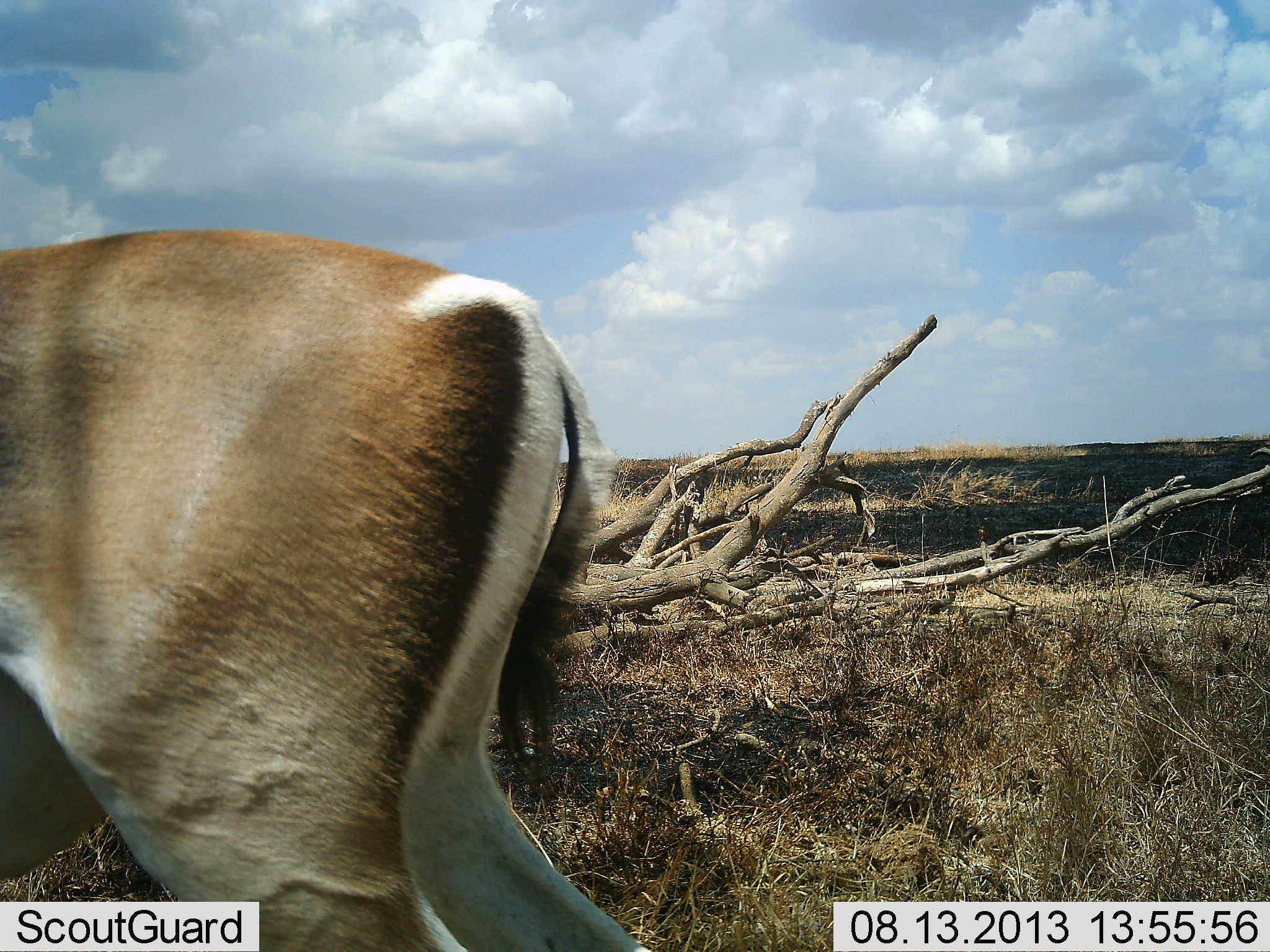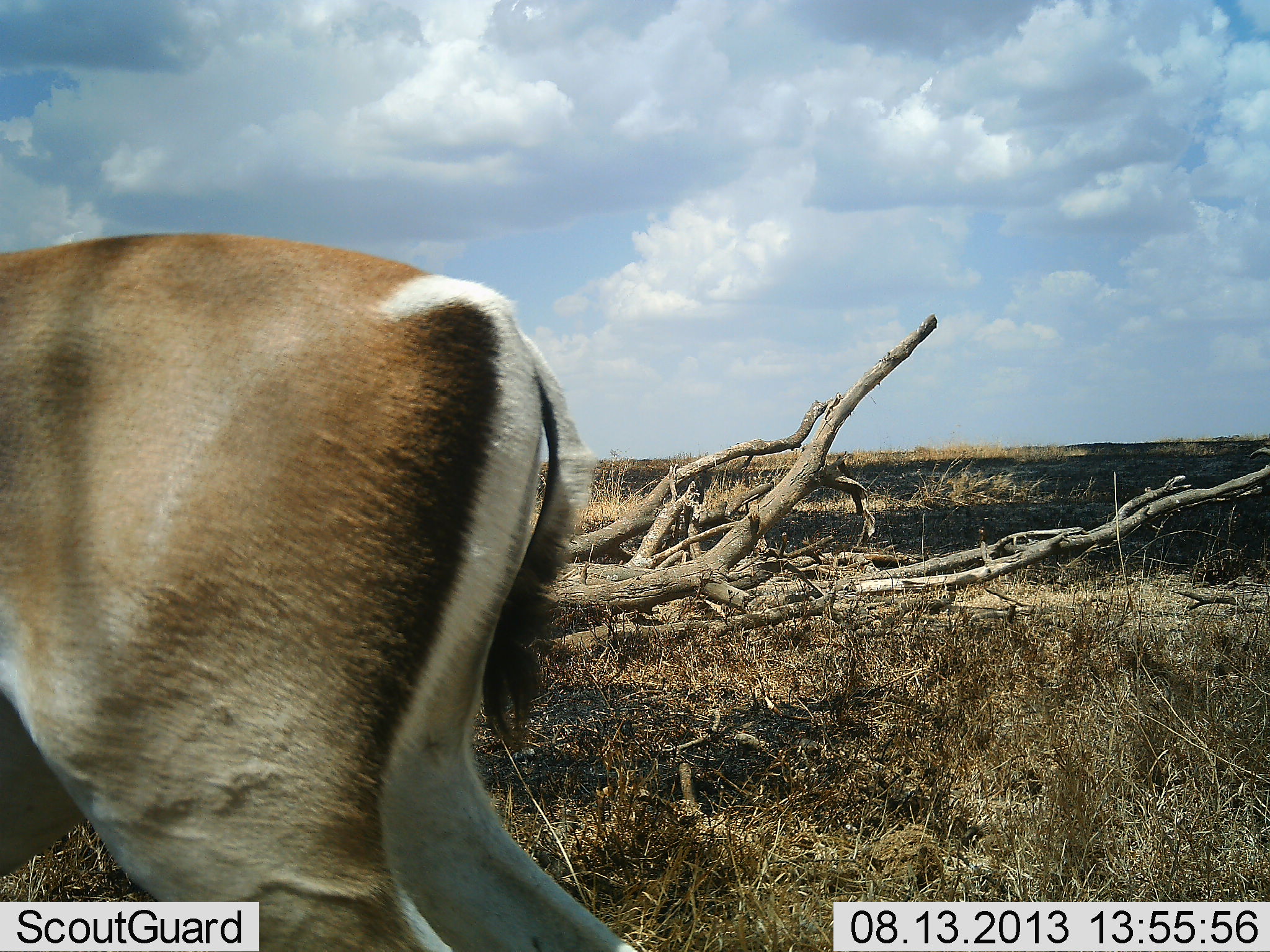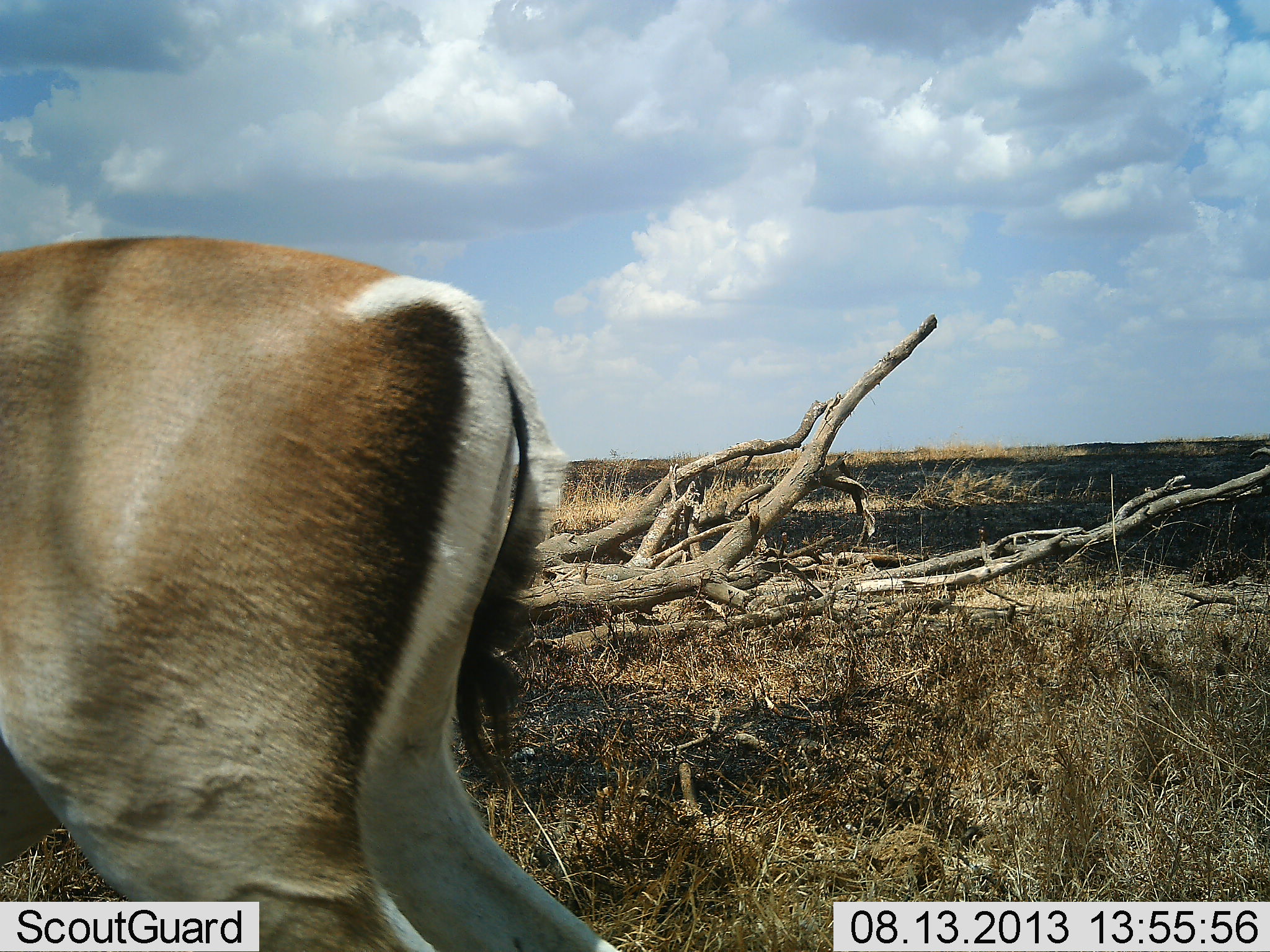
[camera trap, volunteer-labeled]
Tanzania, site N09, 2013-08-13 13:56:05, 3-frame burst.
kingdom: Animalia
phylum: Chordata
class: Mammalia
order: Artiodactyla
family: Bovidae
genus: Nanger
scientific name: Nanger granti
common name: grant's gazelle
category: gazellegrants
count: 1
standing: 73%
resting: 0%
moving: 13%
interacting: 0%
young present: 0%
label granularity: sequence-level